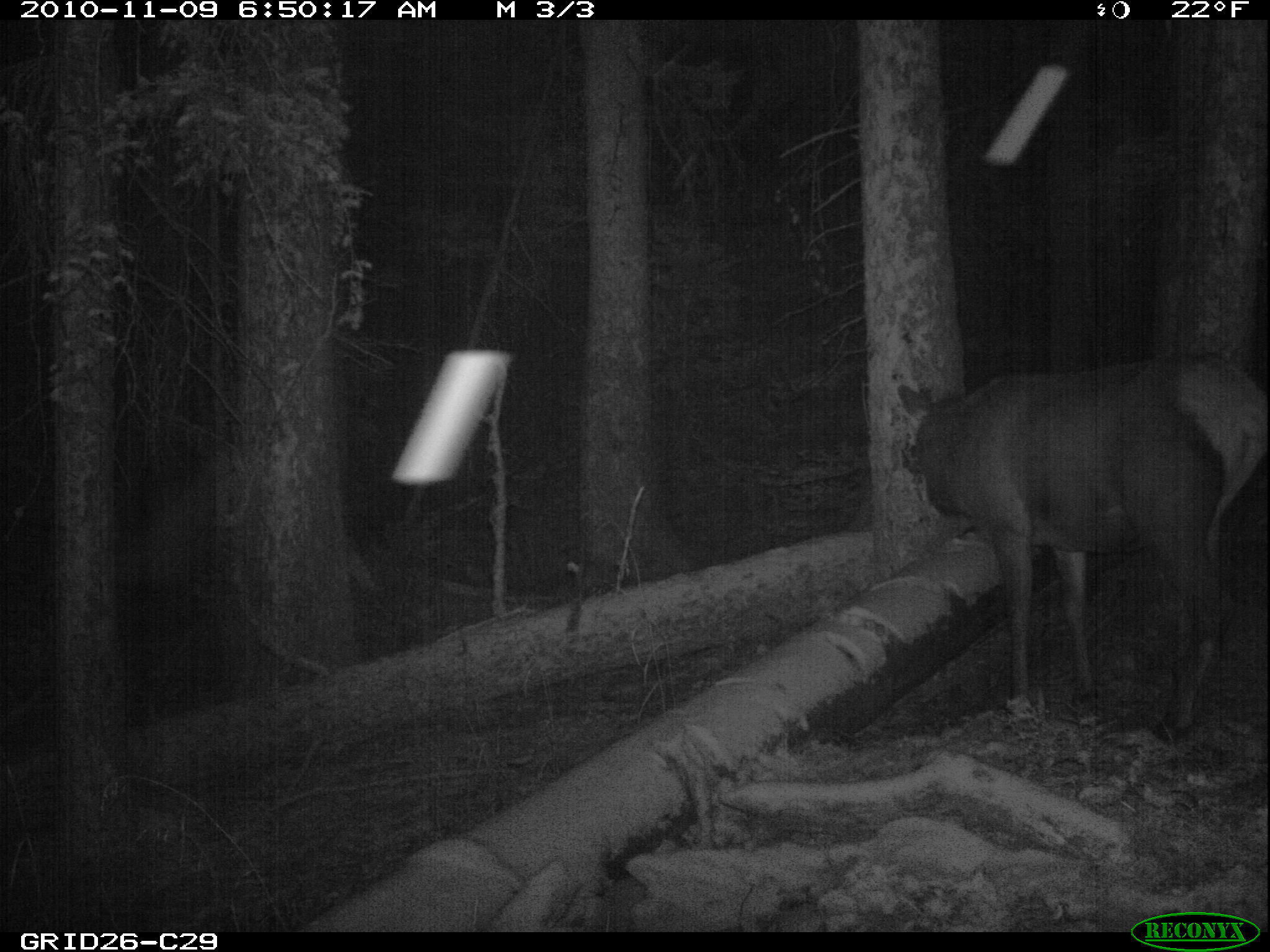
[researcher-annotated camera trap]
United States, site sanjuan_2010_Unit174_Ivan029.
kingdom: Animalia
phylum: Chordata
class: Mammalia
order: Artiodactyla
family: Cervidae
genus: Cervus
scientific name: Cervus elaphus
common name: red deer